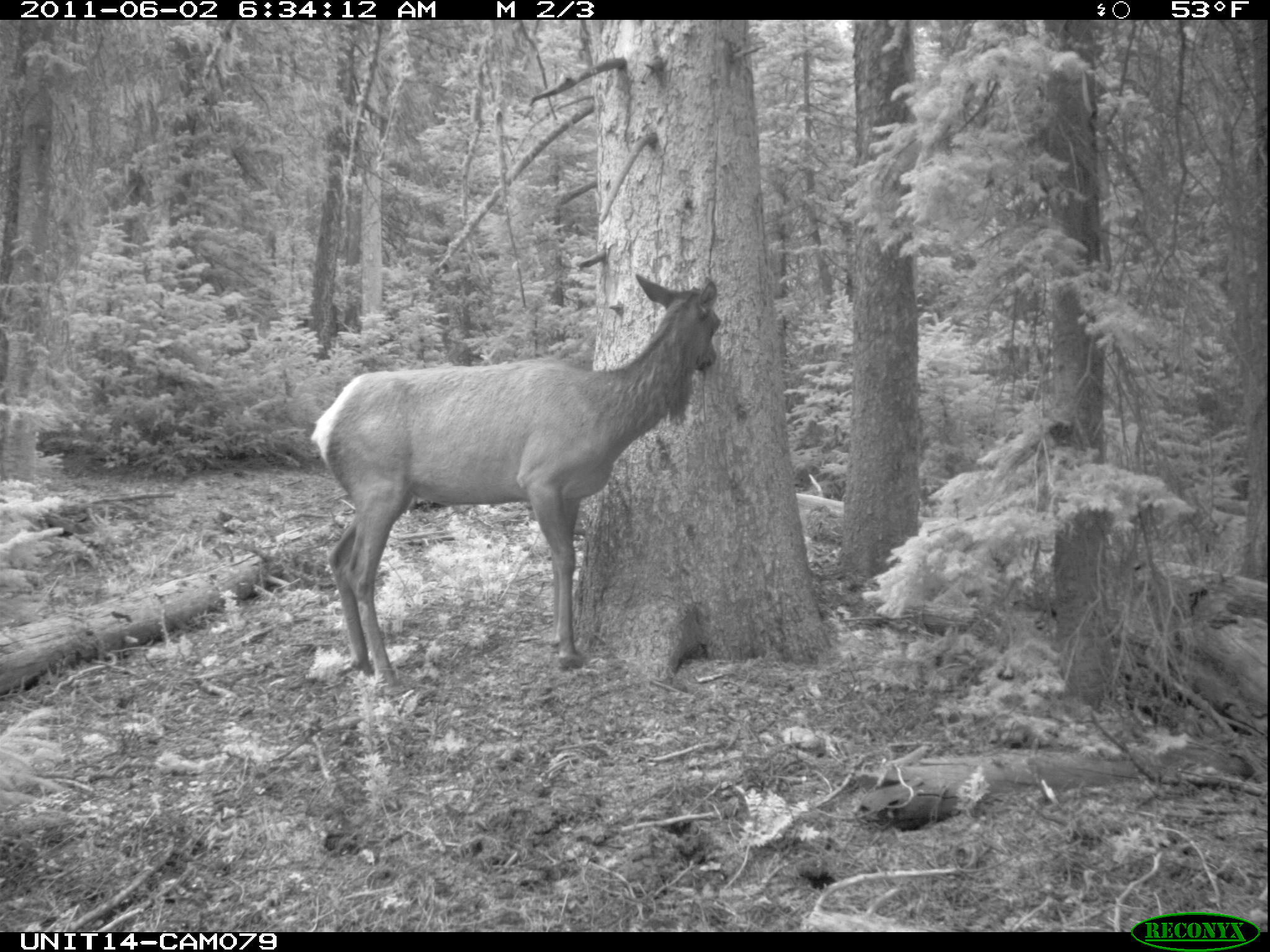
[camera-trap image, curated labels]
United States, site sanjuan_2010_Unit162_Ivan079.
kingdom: Animalia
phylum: Chordata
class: Mammalia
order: Artiodactyla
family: Cervidae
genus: Cervus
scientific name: Cervus elaphus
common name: red deer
Cervus elaphus (red deer).